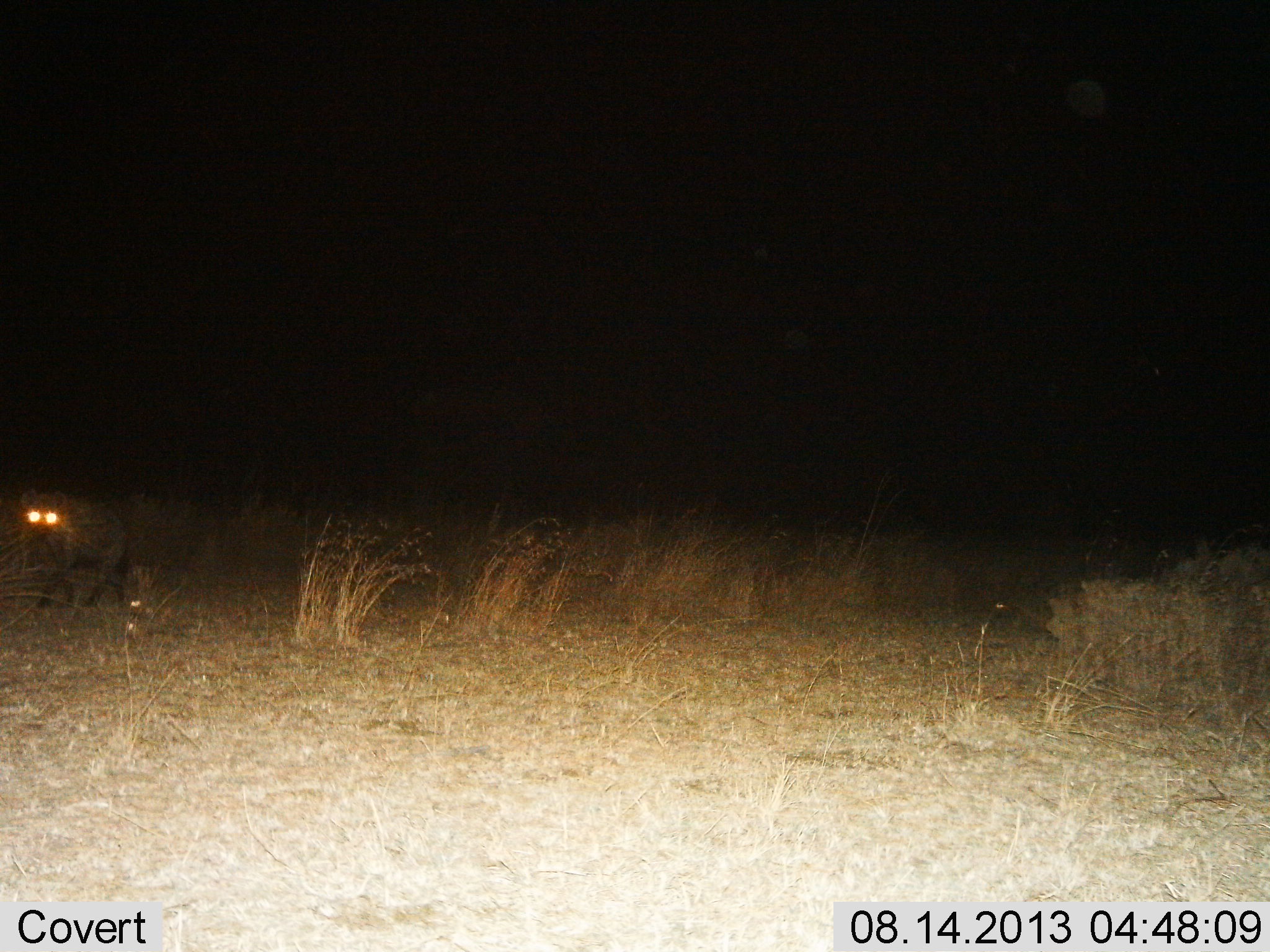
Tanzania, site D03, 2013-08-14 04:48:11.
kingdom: Animalia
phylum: Chordata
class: Mammalia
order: Carnivora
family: Hyaenidae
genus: Crocuta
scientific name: Crocuta crocuta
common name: spotted hyena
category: hyenaspotted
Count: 1.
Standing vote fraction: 0%.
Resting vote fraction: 0%.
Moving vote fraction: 100%.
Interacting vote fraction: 0%.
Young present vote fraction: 0%.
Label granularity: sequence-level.